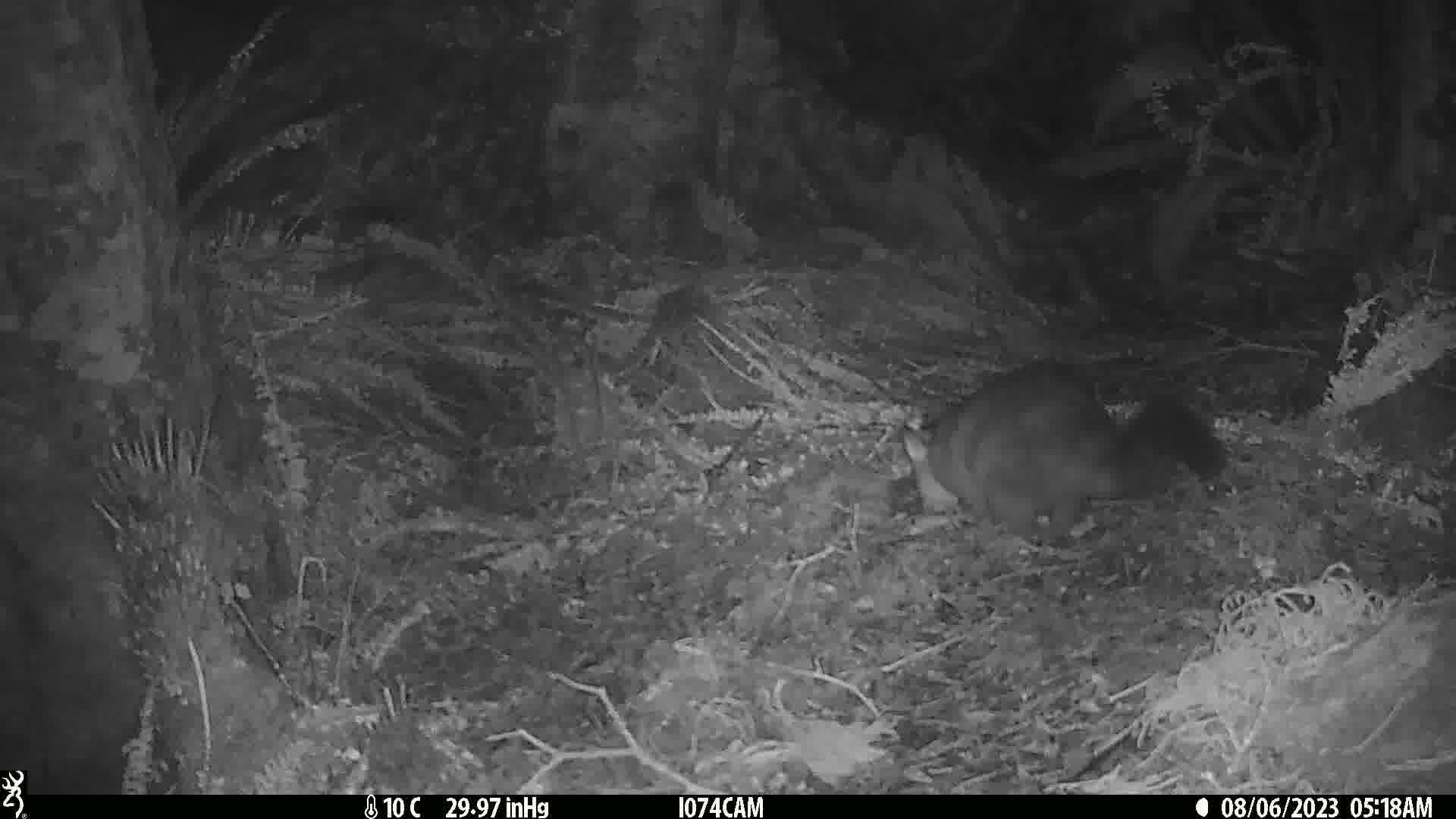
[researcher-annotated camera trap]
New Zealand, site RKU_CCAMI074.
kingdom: Animalia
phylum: Chordata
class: Mammalia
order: Diprotodontia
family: Phalangeridae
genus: Trichosurus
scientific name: Trichosurus vulpecula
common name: common brushtail possum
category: possum